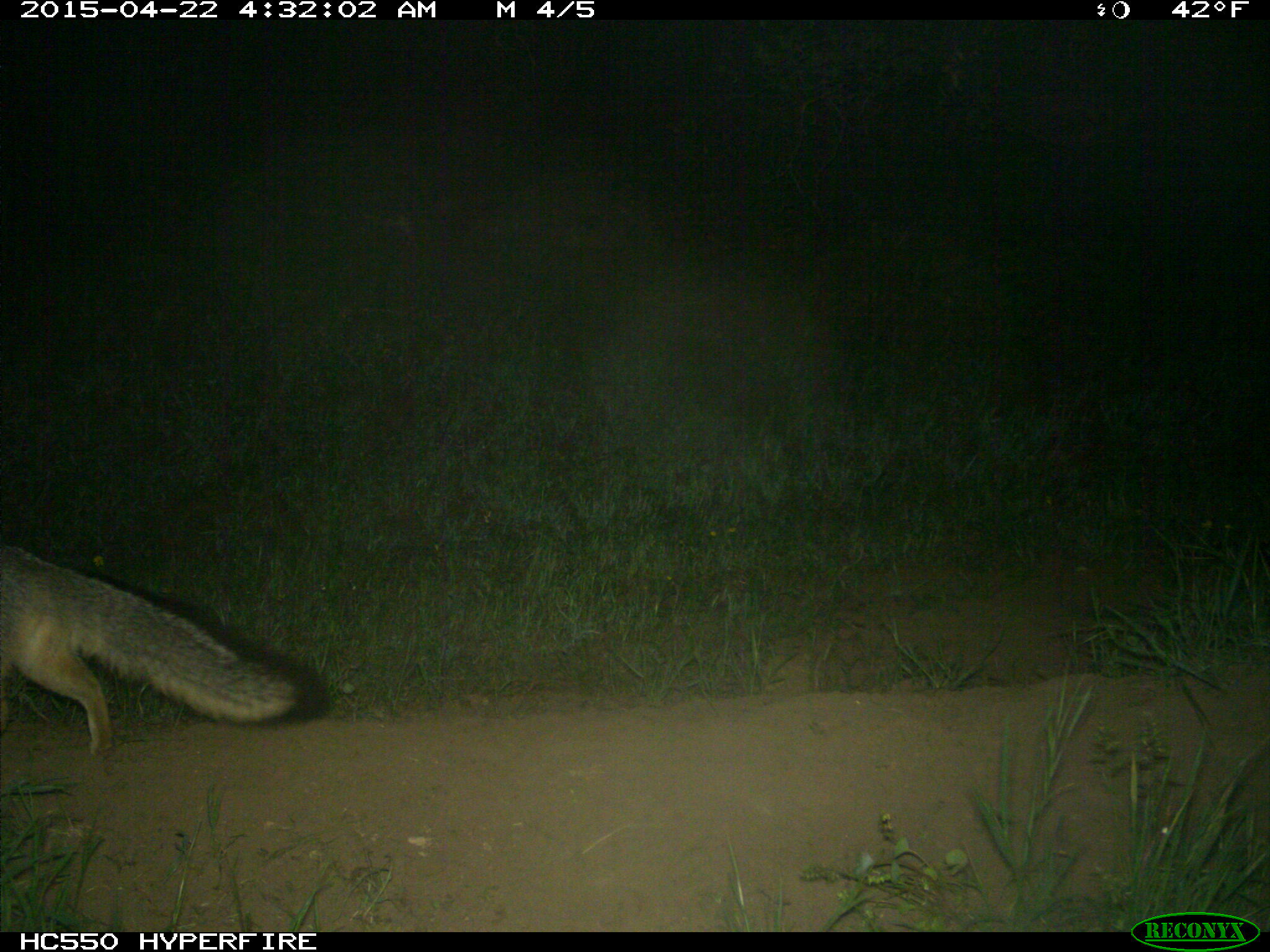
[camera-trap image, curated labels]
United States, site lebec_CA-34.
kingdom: Animalia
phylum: Chordata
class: Mammalia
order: Carnivora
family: Canidae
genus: Urocyon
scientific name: Urocyon cinereoargenteus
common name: gray fox